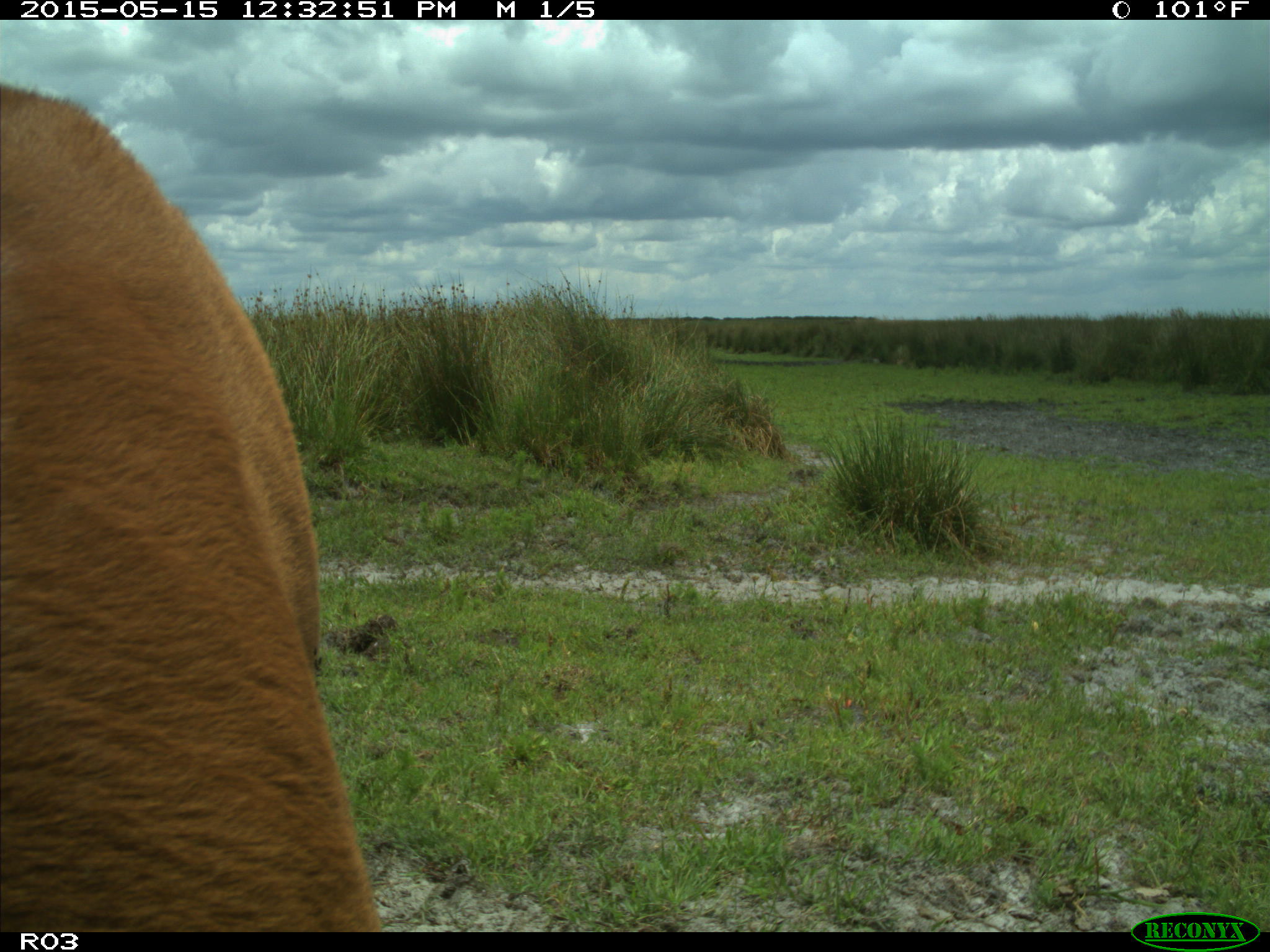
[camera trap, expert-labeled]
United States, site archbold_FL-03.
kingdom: Animalia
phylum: Chordata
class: Mammalia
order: Artiodactyla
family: Bovidae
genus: Bos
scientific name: Bos taurus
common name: domestic cow